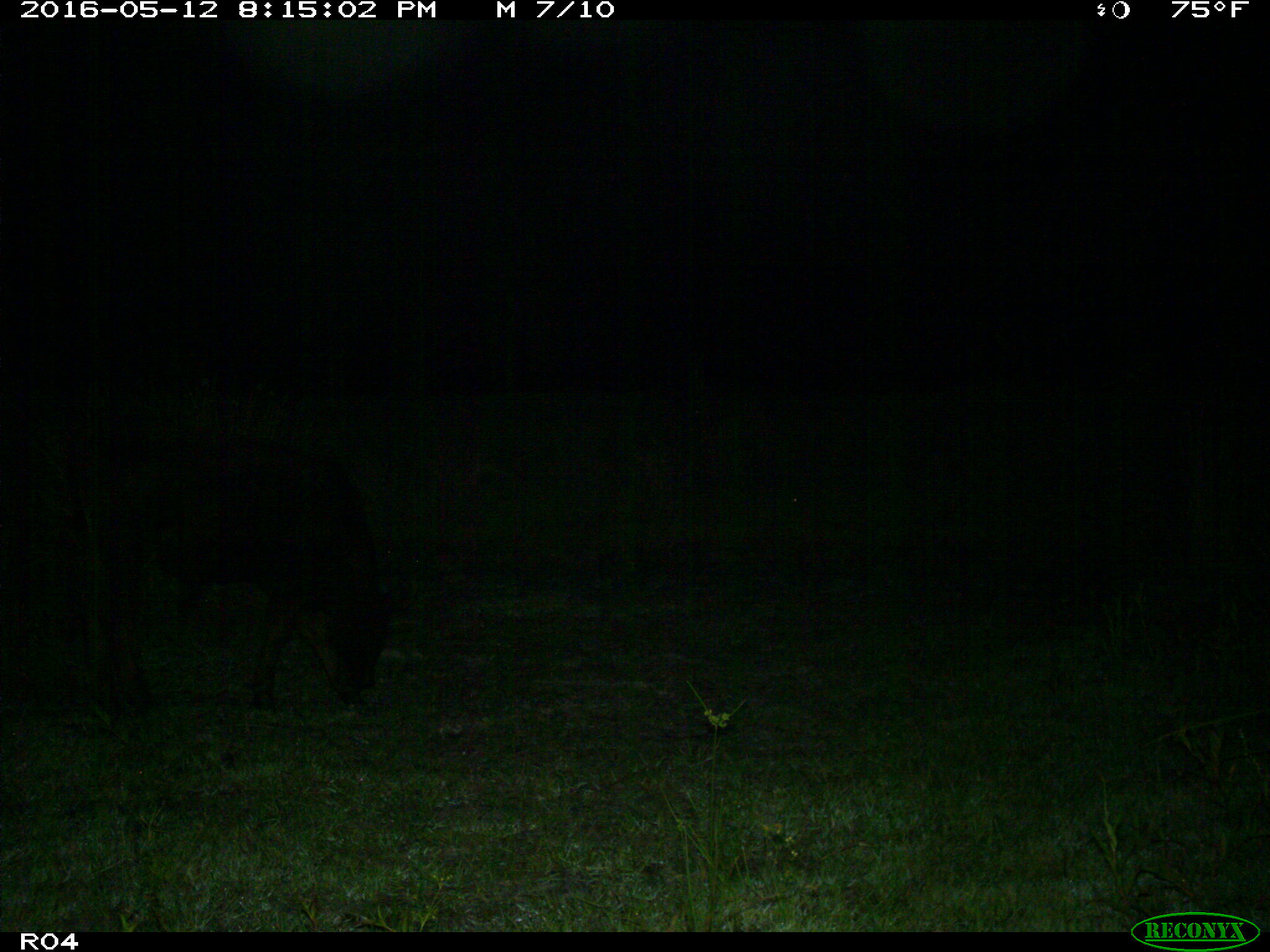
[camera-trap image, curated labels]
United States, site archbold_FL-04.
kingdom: Animalia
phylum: Chordata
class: Mammalia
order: Artiodactyla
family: Bovidae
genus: Bos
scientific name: Bos taurus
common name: domestic cow